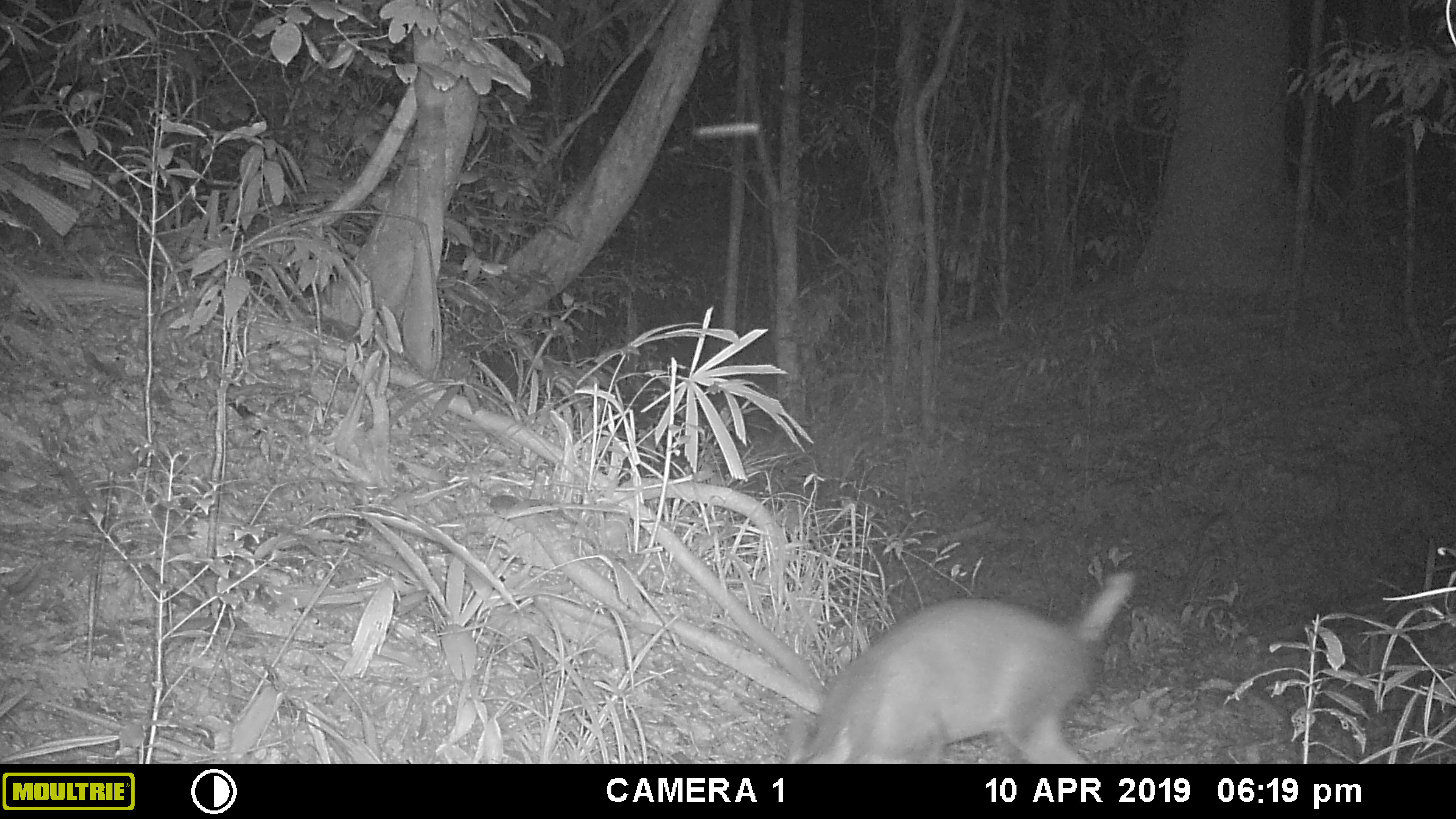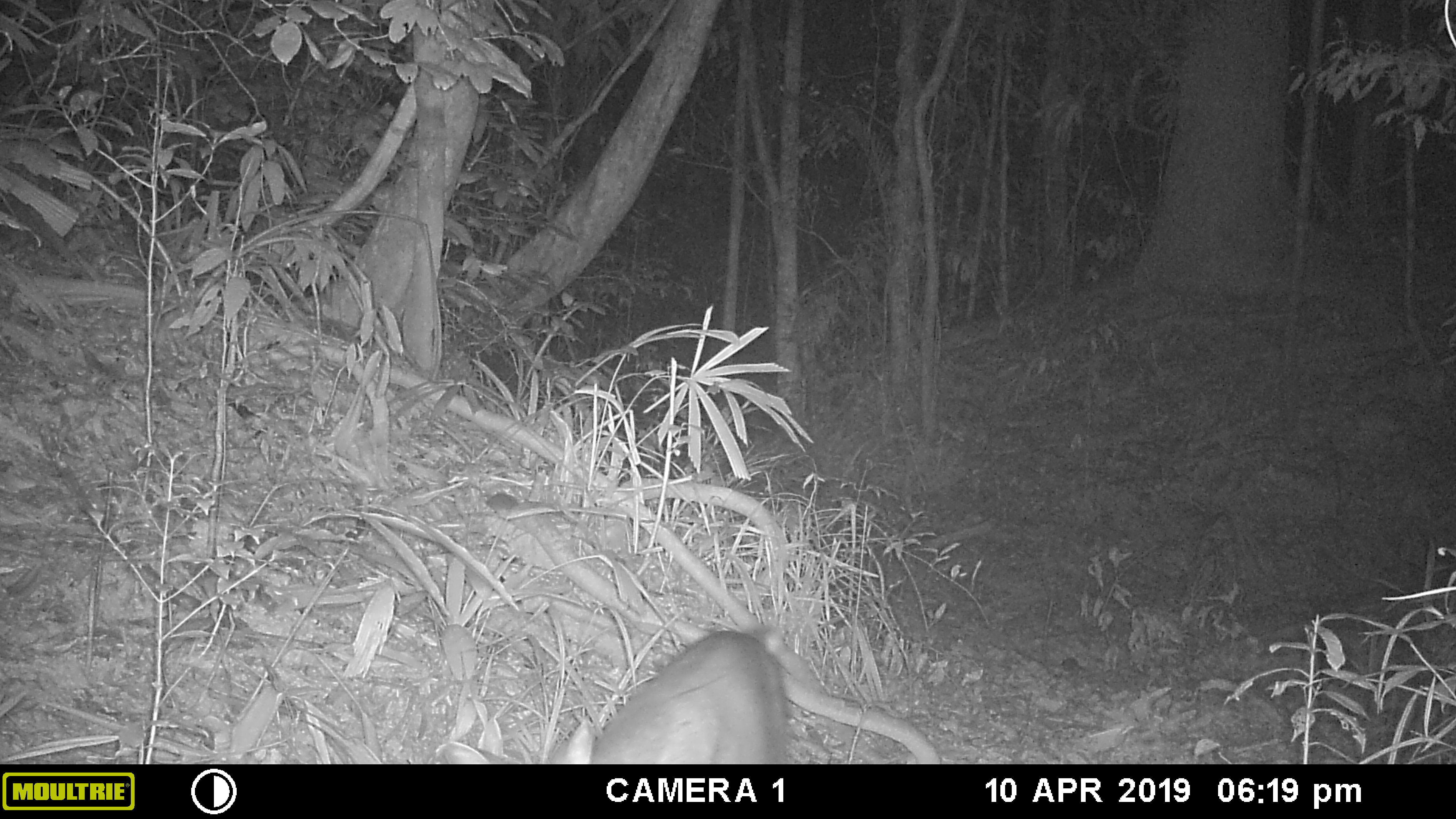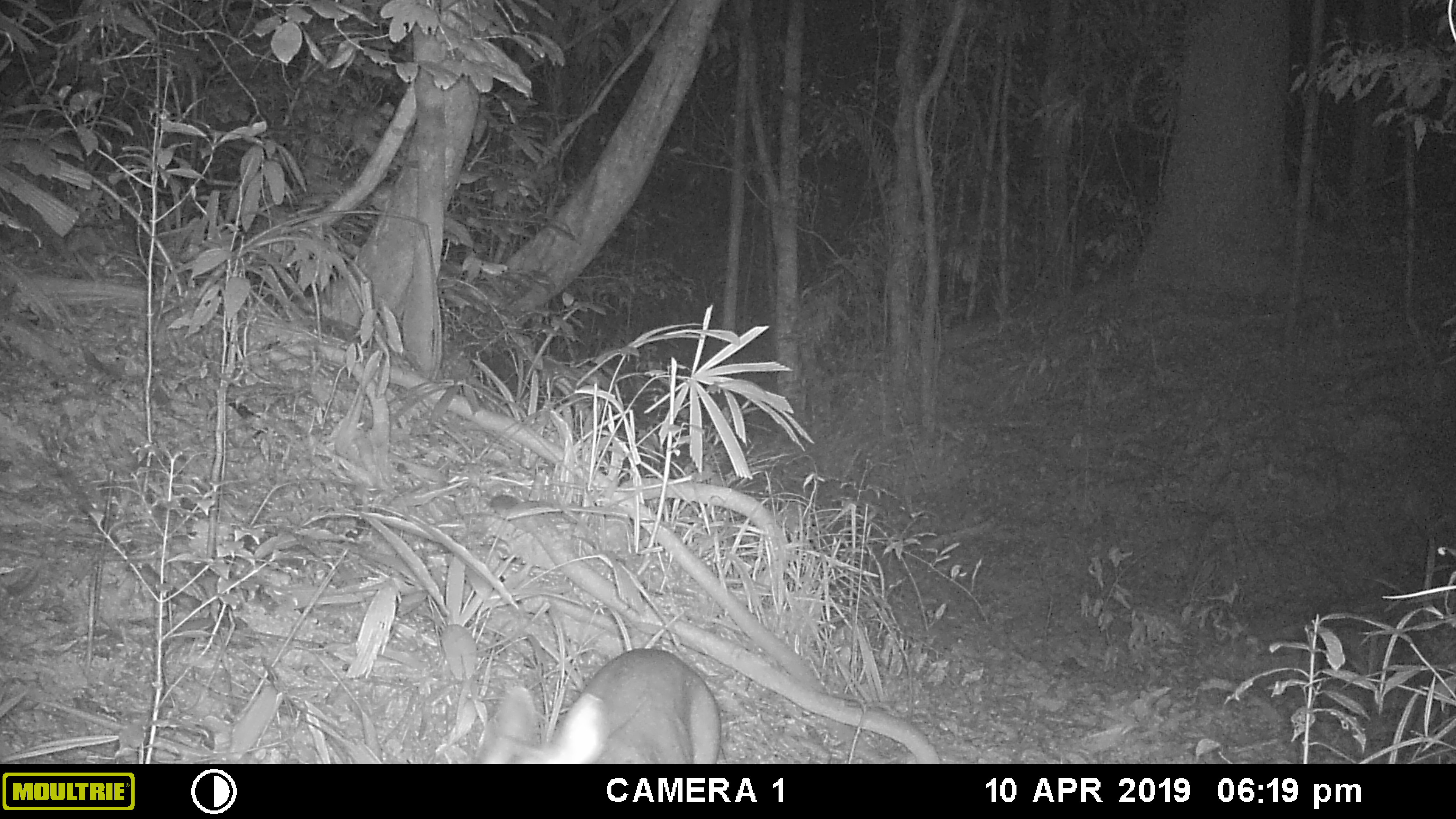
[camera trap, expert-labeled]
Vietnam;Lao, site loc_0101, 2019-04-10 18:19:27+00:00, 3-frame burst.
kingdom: Animalia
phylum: Chordata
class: Mammalia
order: Artiodactyla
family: Cervidae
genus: Muntiacus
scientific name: Muntiacus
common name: muntjacs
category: unidentified muntjac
Unidentified muntjac (muntjacs) (Muntiacus). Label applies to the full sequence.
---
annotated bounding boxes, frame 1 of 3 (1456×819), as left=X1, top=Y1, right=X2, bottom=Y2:
unidentified muntjac: left=780, top=570, right=1135, bottom=764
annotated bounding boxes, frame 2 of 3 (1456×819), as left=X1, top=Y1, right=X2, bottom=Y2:
unidentified muntjac: left=442, top=624, right=788, bottom=764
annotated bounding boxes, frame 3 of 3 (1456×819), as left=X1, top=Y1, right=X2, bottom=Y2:
unidentified muntjac: left=475, top=648, right=721, bottom=764